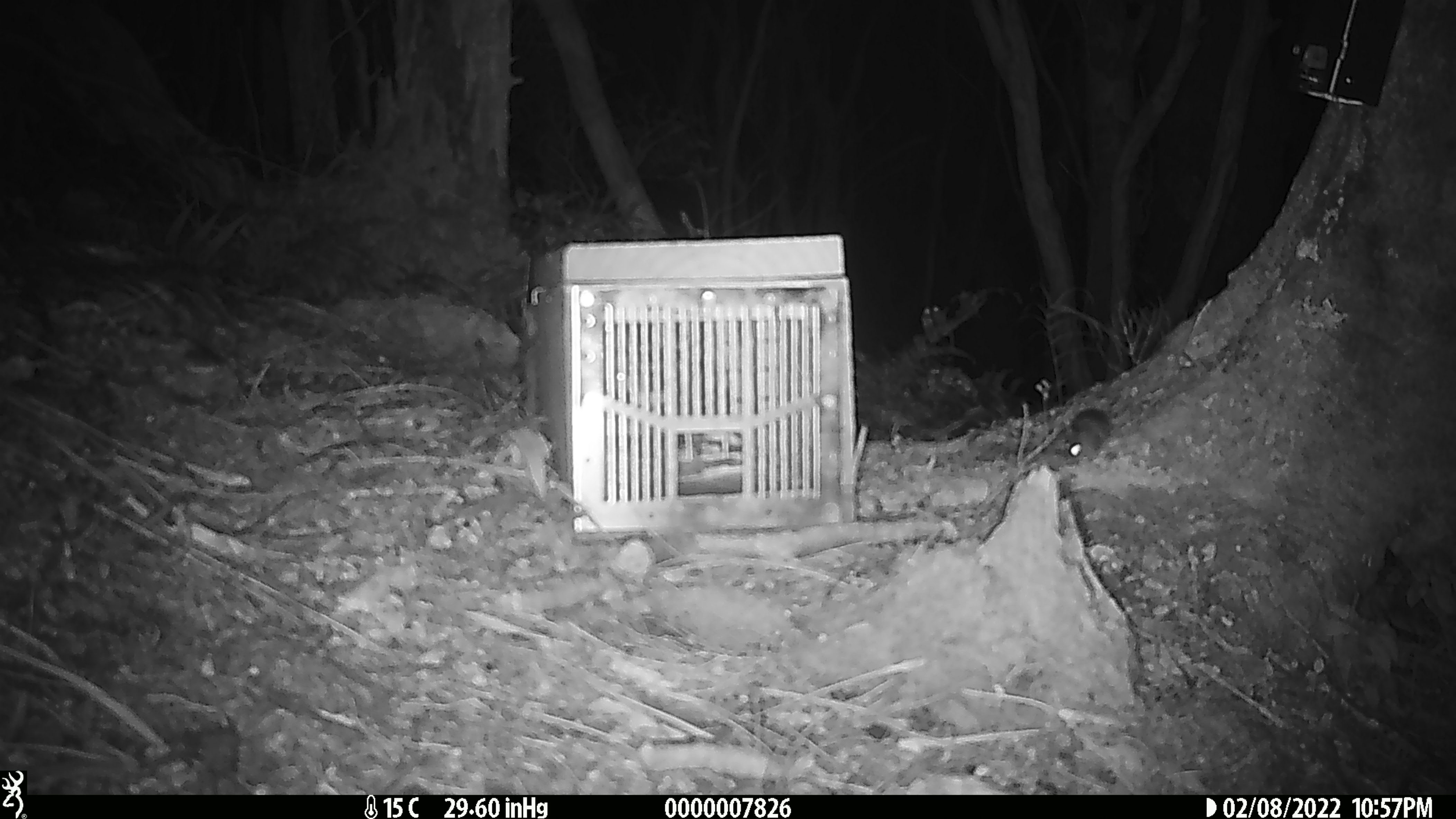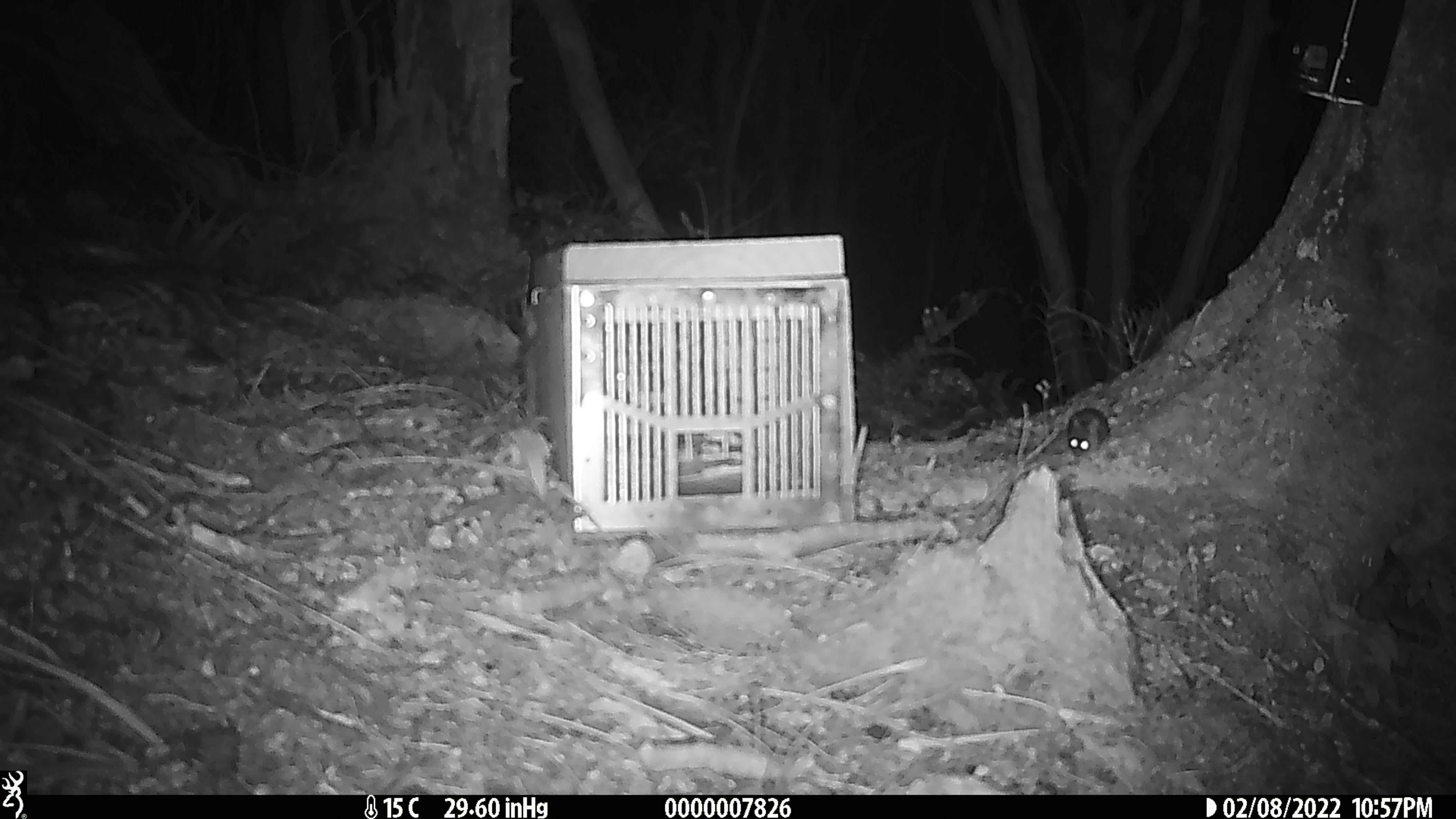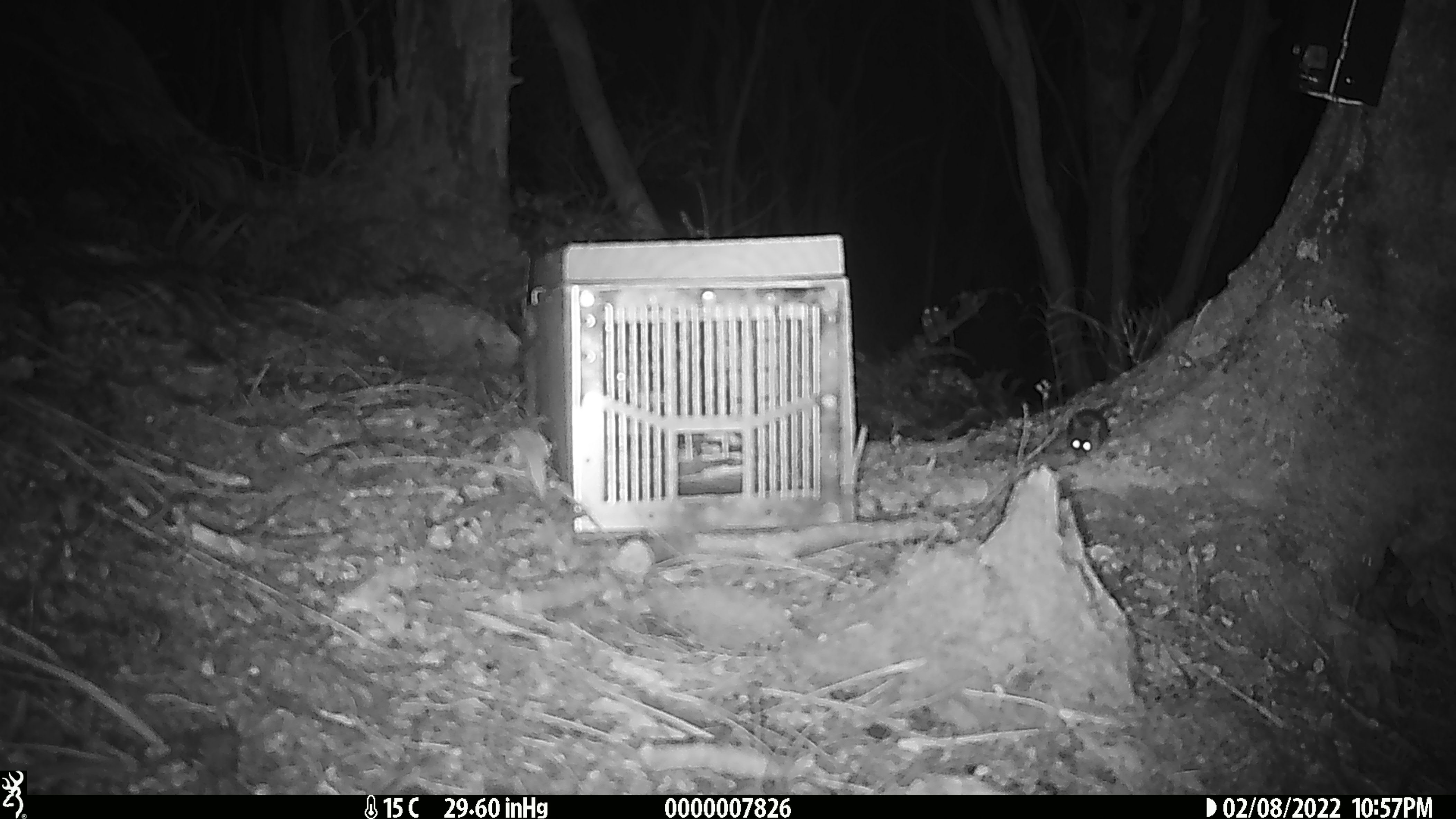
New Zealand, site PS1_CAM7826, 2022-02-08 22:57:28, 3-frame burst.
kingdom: Animalia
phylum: Chordata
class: Mammalia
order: Rodentia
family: Muridae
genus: Mus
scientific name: Mus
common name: mouse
Mouse (Mus).